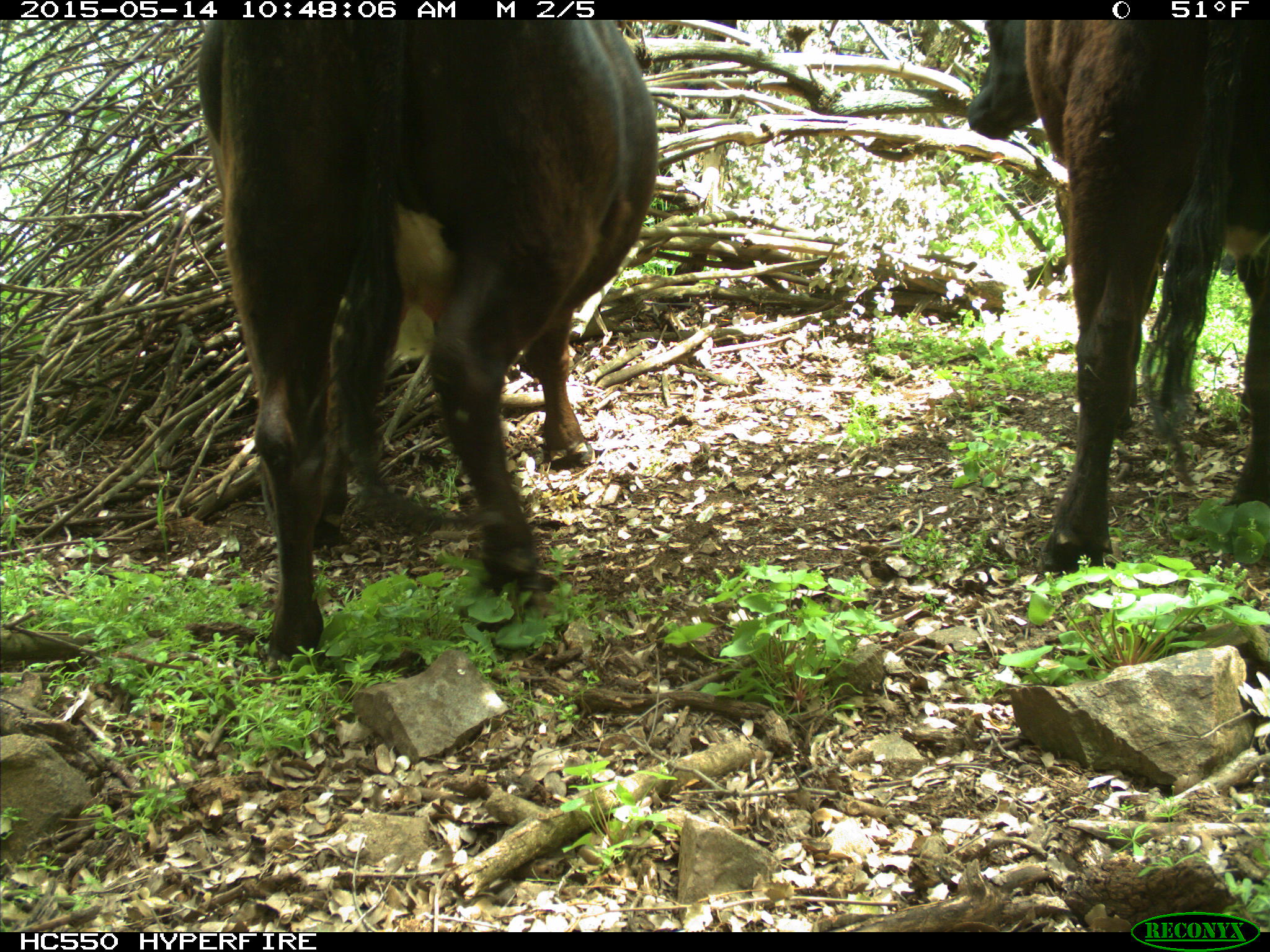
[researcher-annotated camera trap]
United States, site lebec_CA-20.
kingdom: Animalia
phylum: Chordata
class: Mammalia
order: Artiodactyla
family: Bovidae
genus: Bos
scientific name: Bos taurus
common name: domestic cow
Bos taurus (domestic cow).